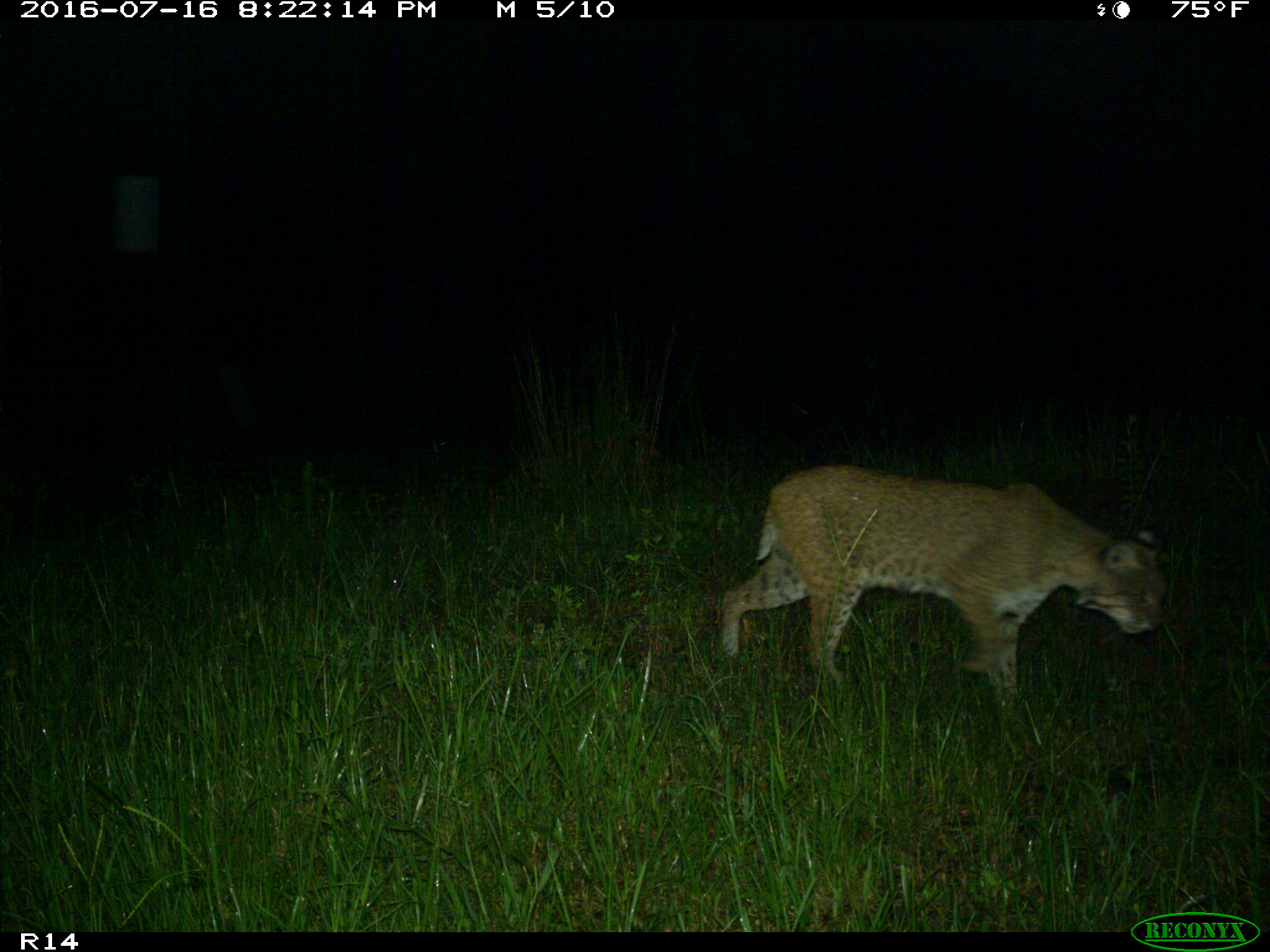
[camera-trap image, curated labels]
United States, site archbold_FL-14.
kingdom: Animalia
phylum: Chordata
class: Mammalia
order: Carnivora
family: Felidae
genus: Lynx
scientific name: Lynx rufus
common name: bobcat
Lynx rufus (bobcat).